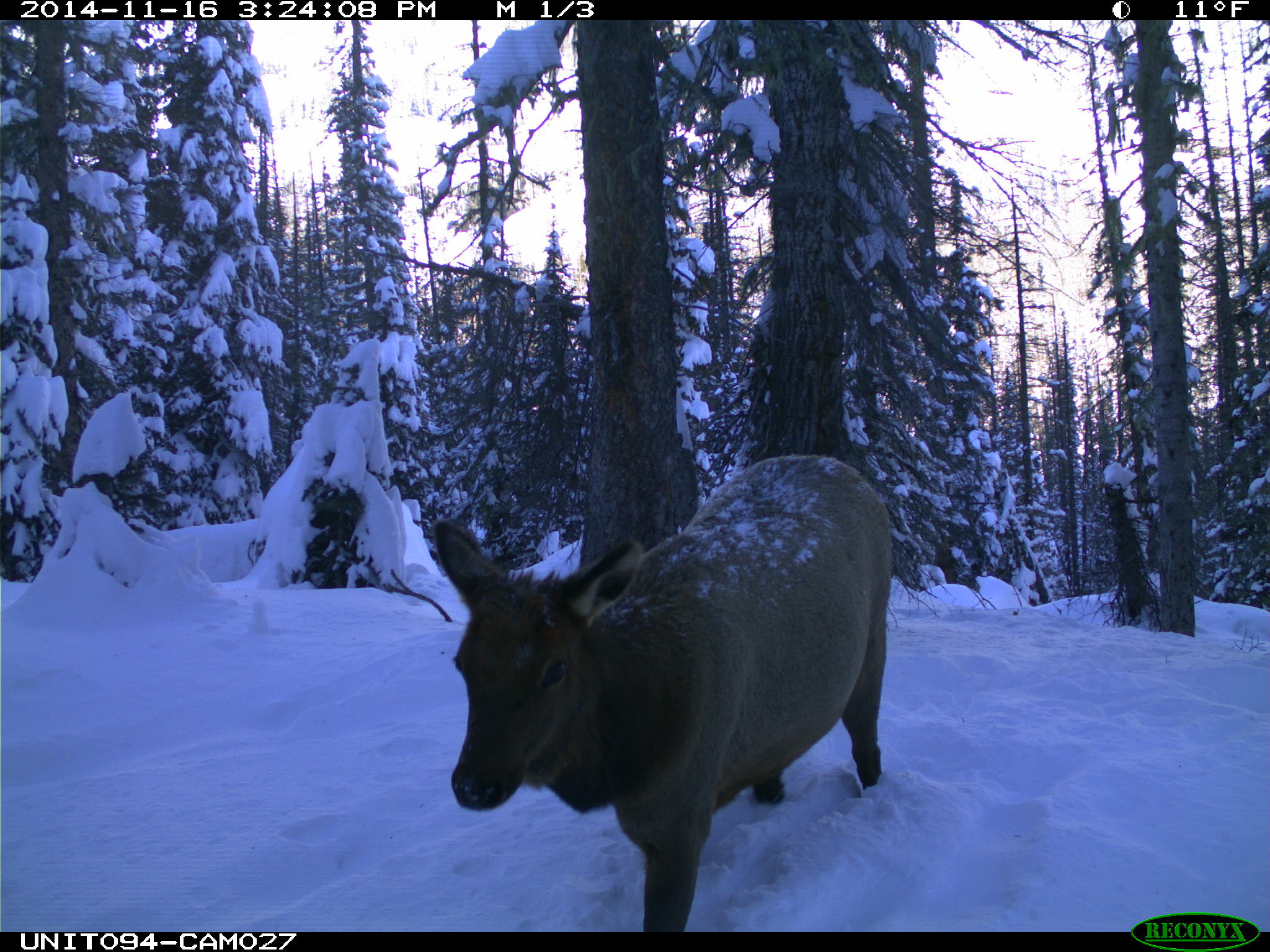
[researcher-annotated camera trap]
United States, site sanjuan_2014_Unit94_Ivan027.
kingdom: Animalia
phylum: Chordata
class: Mammalia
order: Artiodactyla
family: Cervidae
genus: Cervus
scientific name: Cervus elaphus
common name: red deer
Cervus elaphus (red deer).